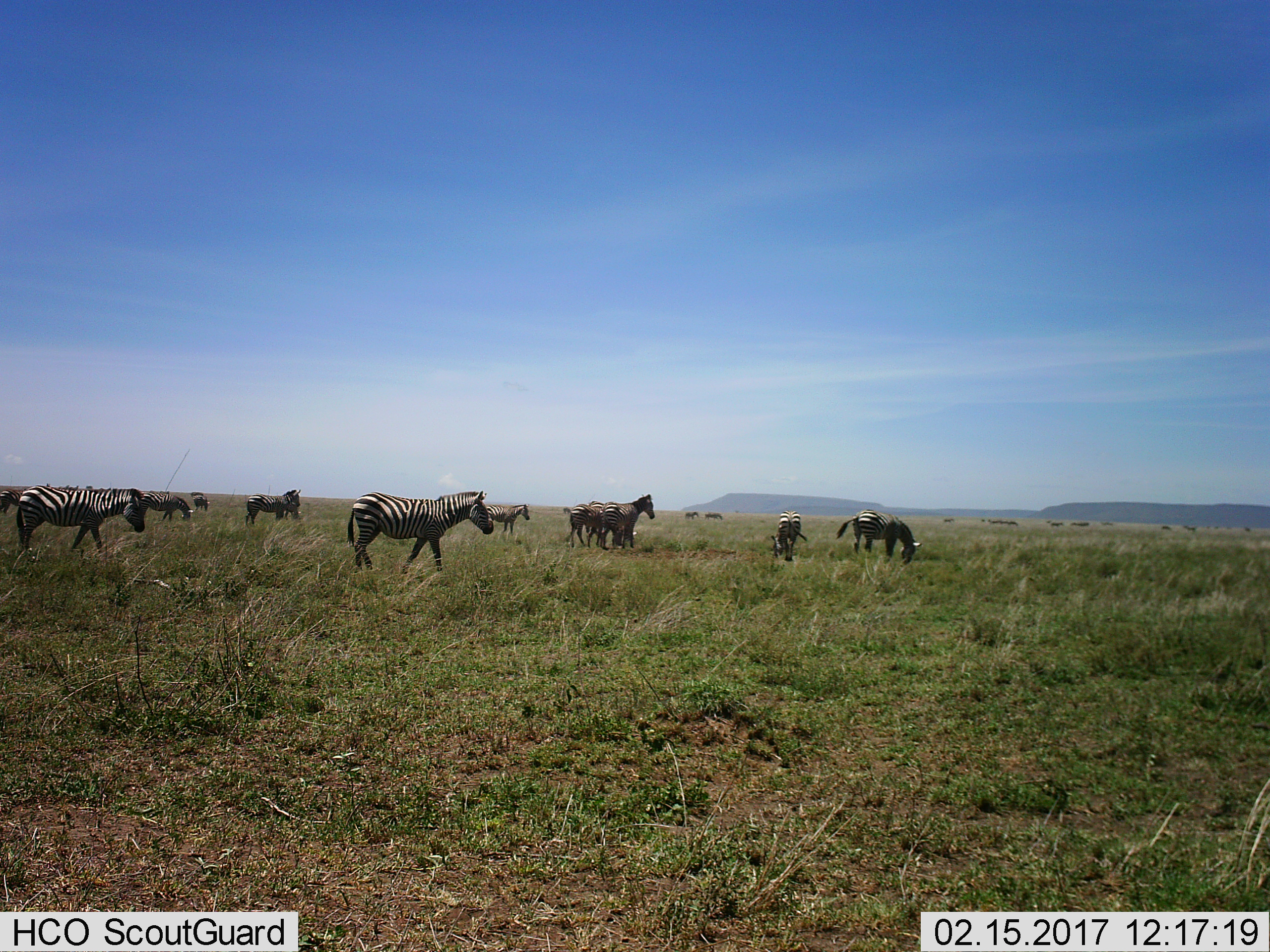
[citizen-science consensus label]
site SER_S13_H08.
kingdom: Animalia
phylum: Chordata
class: Mammalia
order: Perissodactyla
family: Equidae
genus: Equus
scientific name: Equus quagga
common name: plains zebra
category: zebraplains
Zebraplains (plains zebra) (Equus quagga), count 11-50. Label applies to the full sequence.